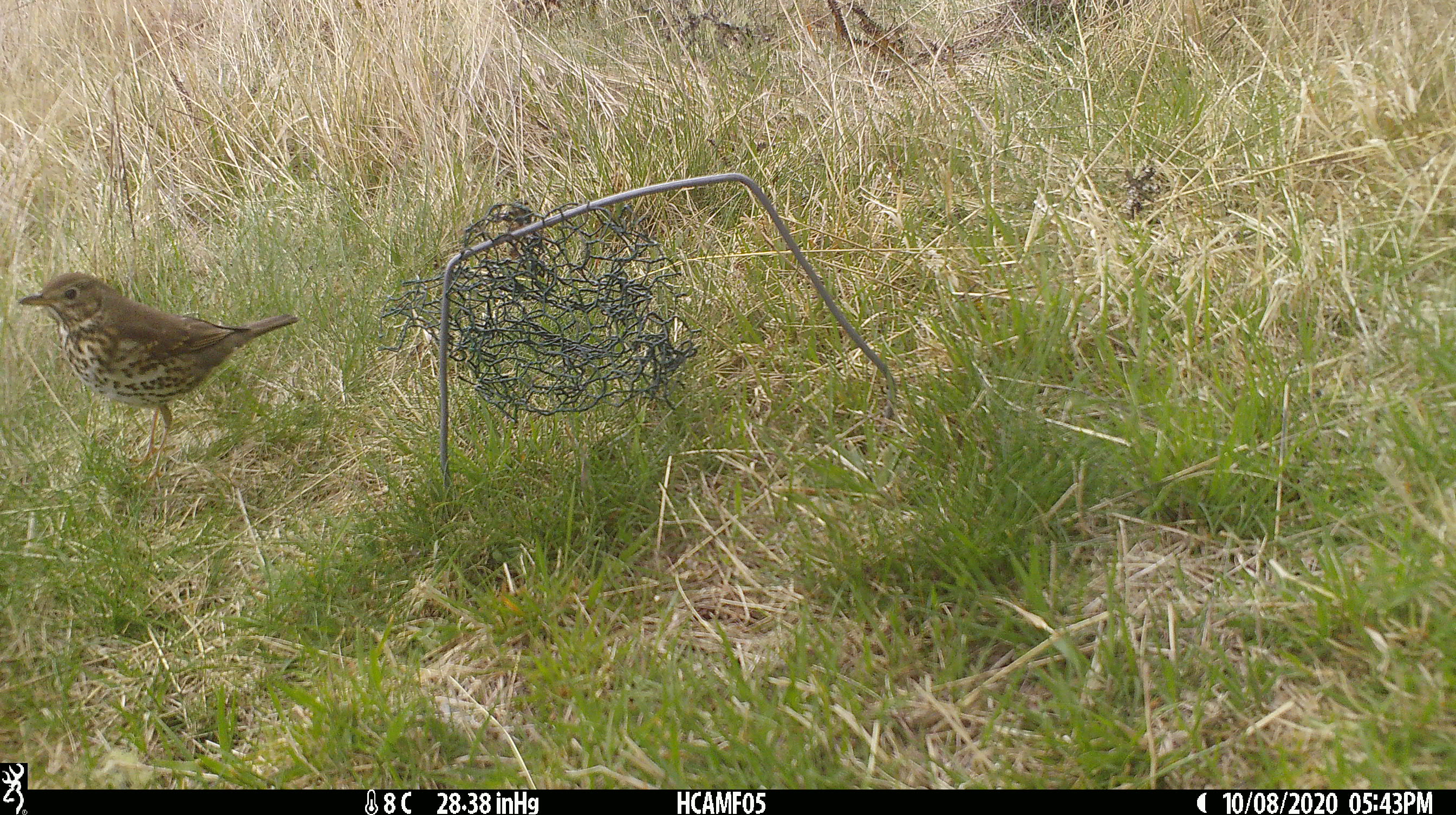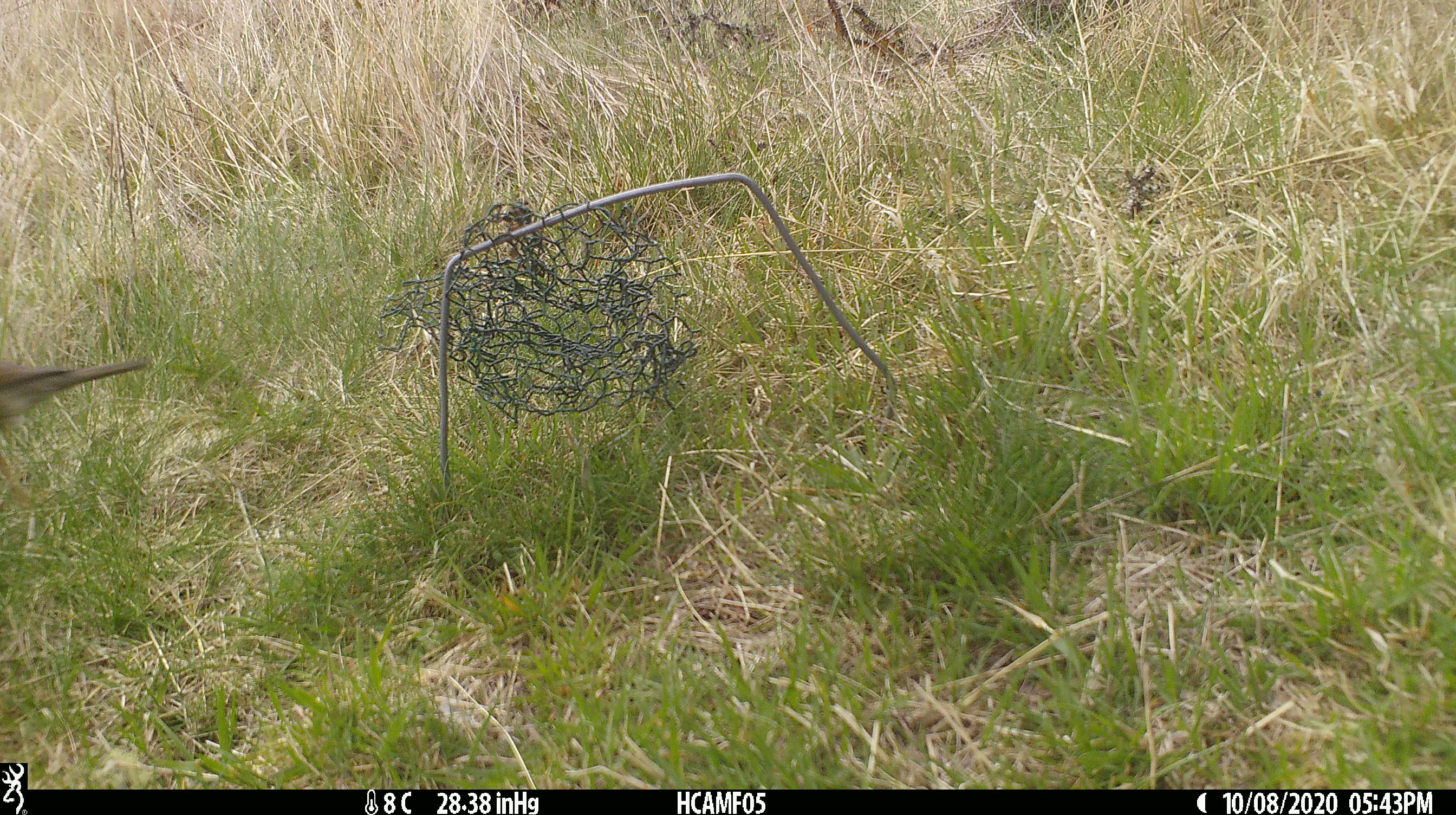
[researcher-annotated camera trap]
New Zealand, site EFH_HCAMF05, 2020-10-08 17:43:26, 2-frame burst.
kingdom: Animalia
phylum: Chordata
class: Aves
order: Passeriformes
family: Turdidae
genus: Turdus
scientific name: Turdus philomelos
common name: song thrush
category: thrush